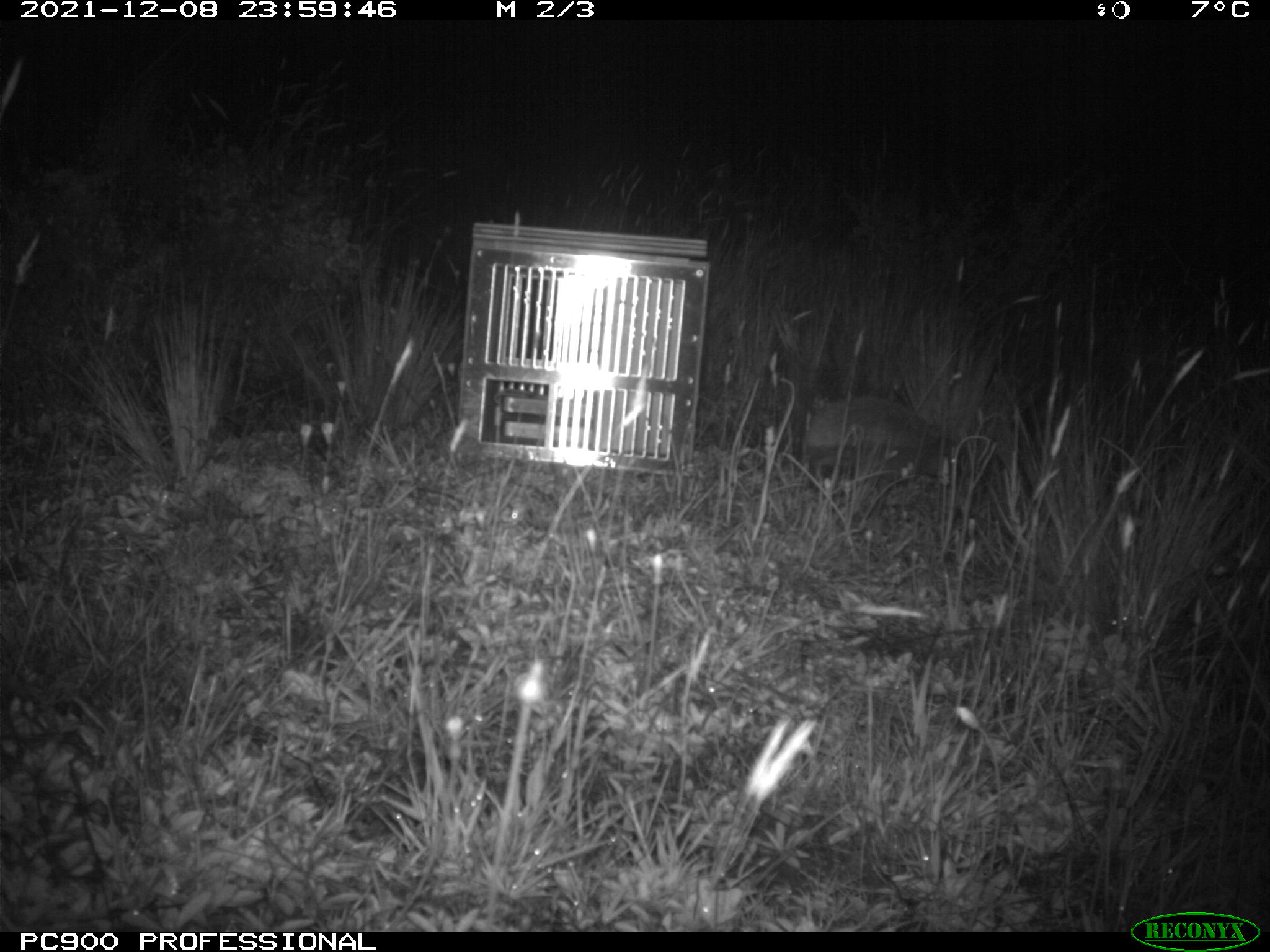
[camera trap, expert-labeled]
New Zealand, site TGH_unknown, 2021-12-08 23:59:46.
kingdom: Animalia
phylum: Chordata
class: Mammalia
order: Eulipotyphla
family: Erinaceidae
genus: Erinaceus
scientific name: Erinaceus europaeus europaeus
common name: european hedgehog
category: hedgehog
Hedgehog (european hedgehog) (Erinaceus europaeus europaeus).